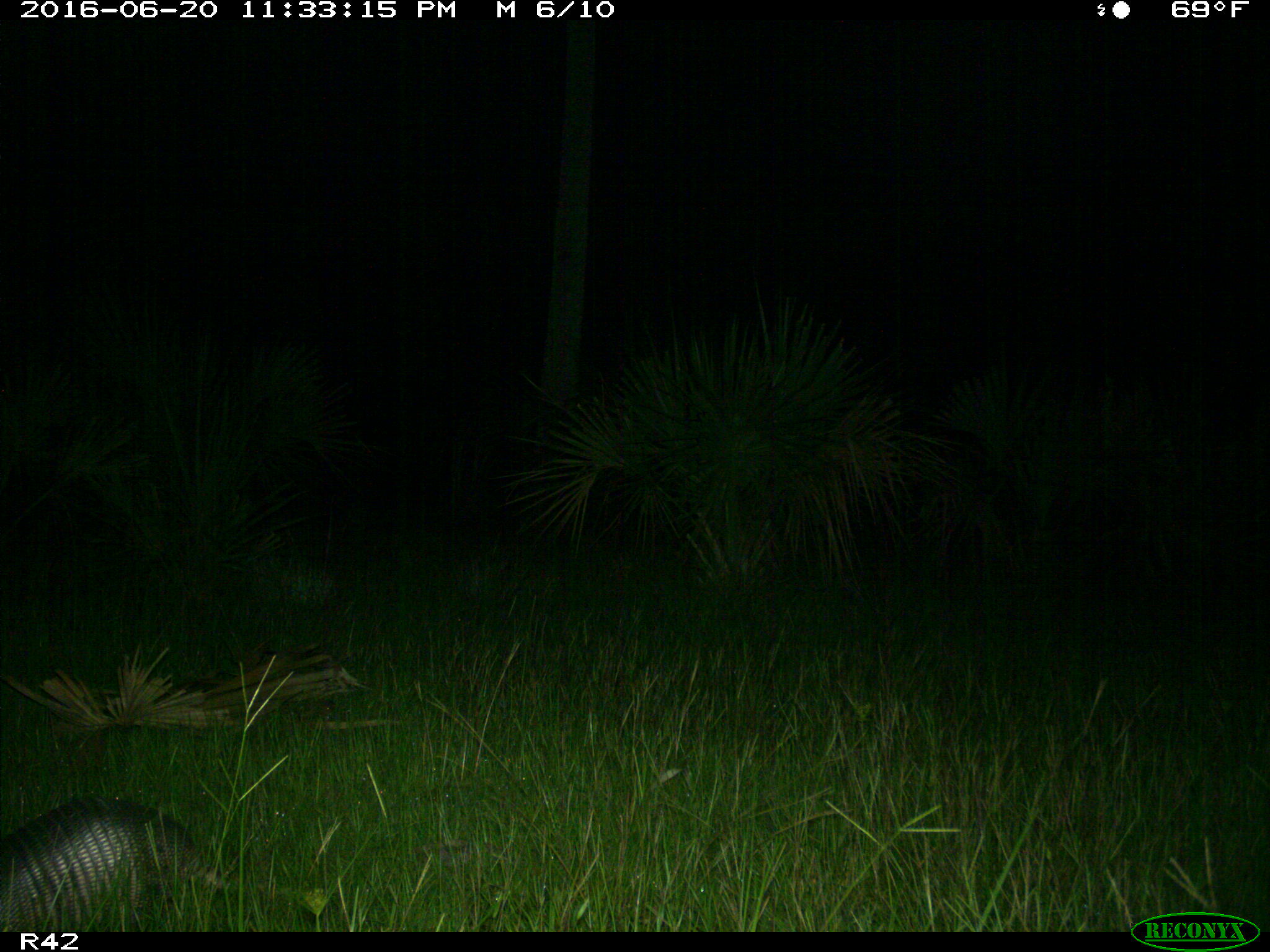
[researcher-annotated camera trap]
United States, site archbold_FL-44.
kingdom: Animalia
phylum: Chordata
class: Mammalia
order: Cingulata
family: Dasypodidae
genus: Dasypus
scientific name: Dasypus novemcinctus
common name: nine-banded armadillo